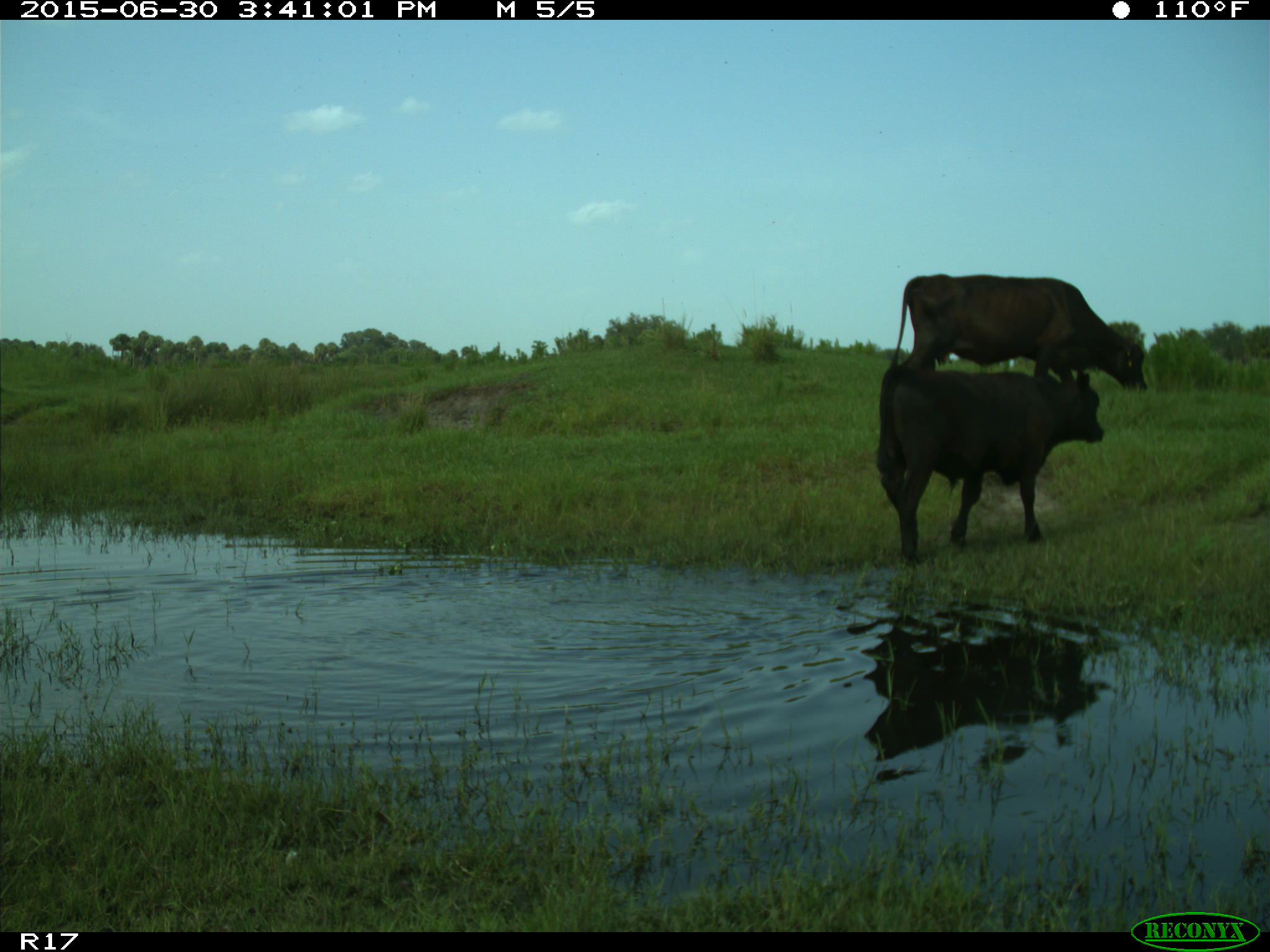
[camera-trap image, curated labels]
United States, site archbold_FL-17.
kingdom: Animalia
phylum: Chordata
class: Mammalia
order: Artiodactyla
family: Bovidae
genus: Bos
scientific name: Bos taurus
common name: domestic cow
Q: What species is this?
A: Bos taurus (domestic cow).